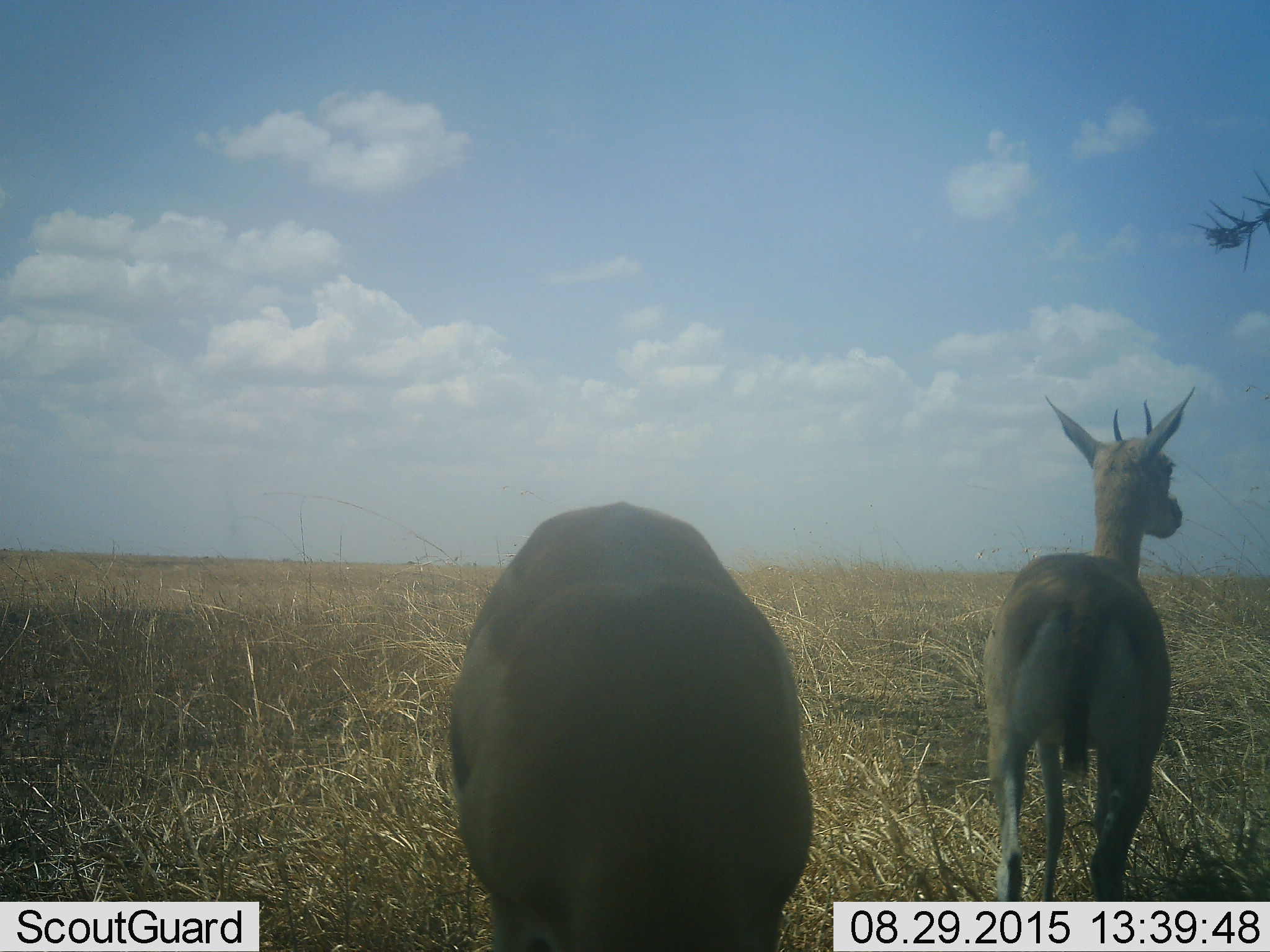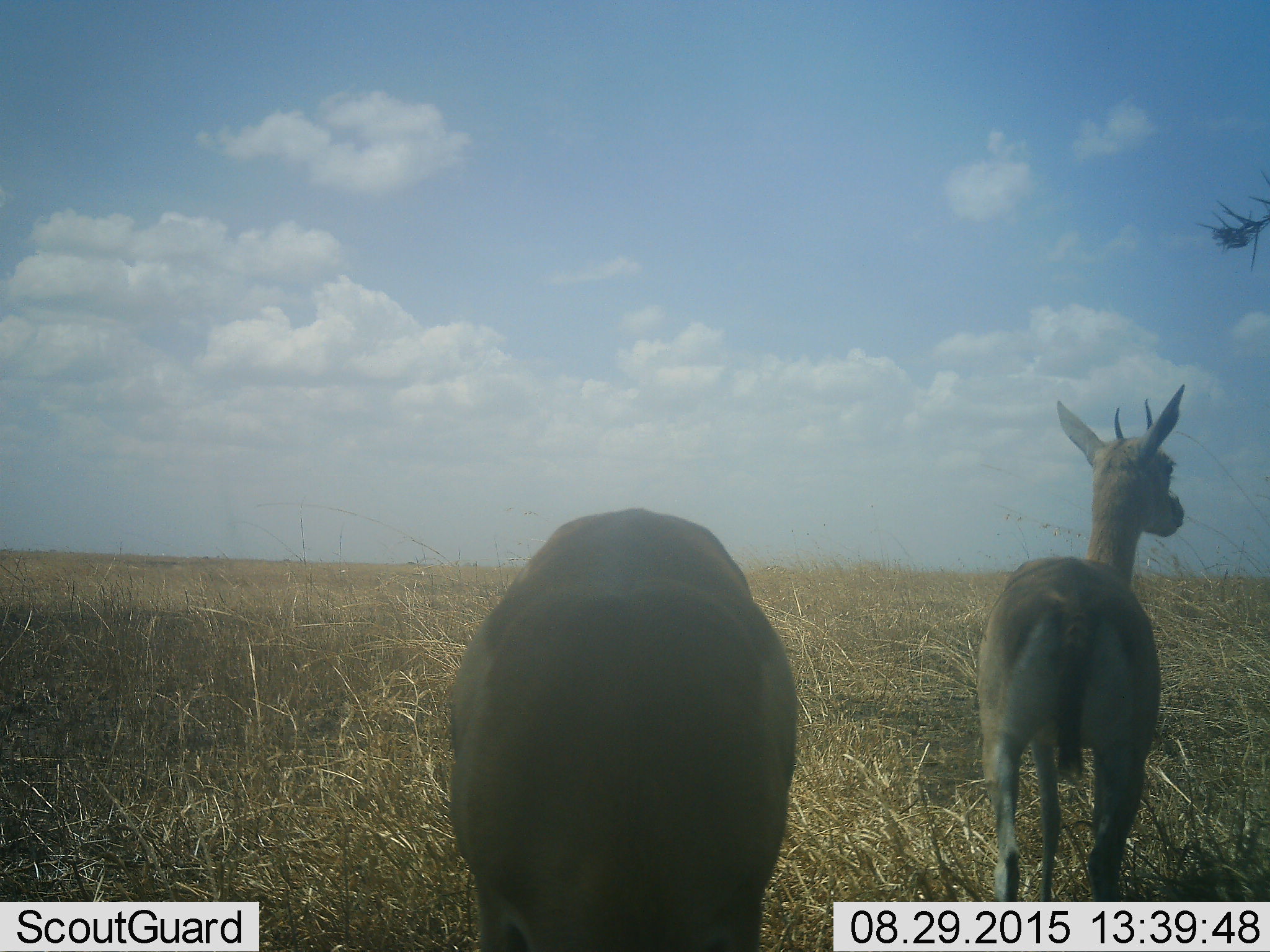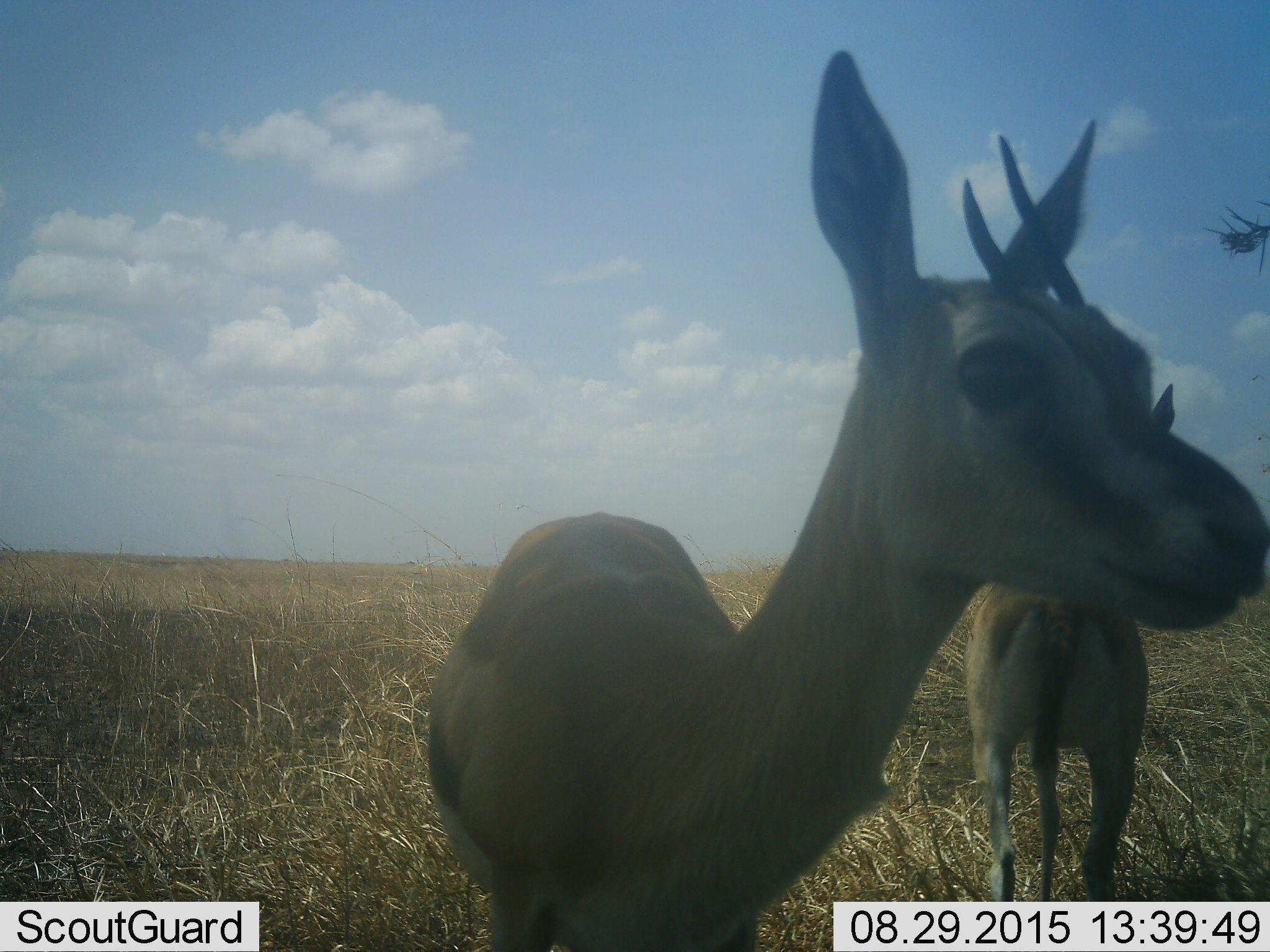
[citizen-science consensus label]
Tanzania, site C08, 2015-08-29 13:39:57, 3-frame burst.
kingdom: Animalia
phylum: Chordata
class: Mammalia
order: Artiodactyla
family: Bovidae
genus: Eudorcas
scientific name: Eudorcas thomsonii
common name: thomson's gazelle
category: gazellethomsons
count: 2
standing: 93%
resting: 0%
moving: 13%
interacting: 0%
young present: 0%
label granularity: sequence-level